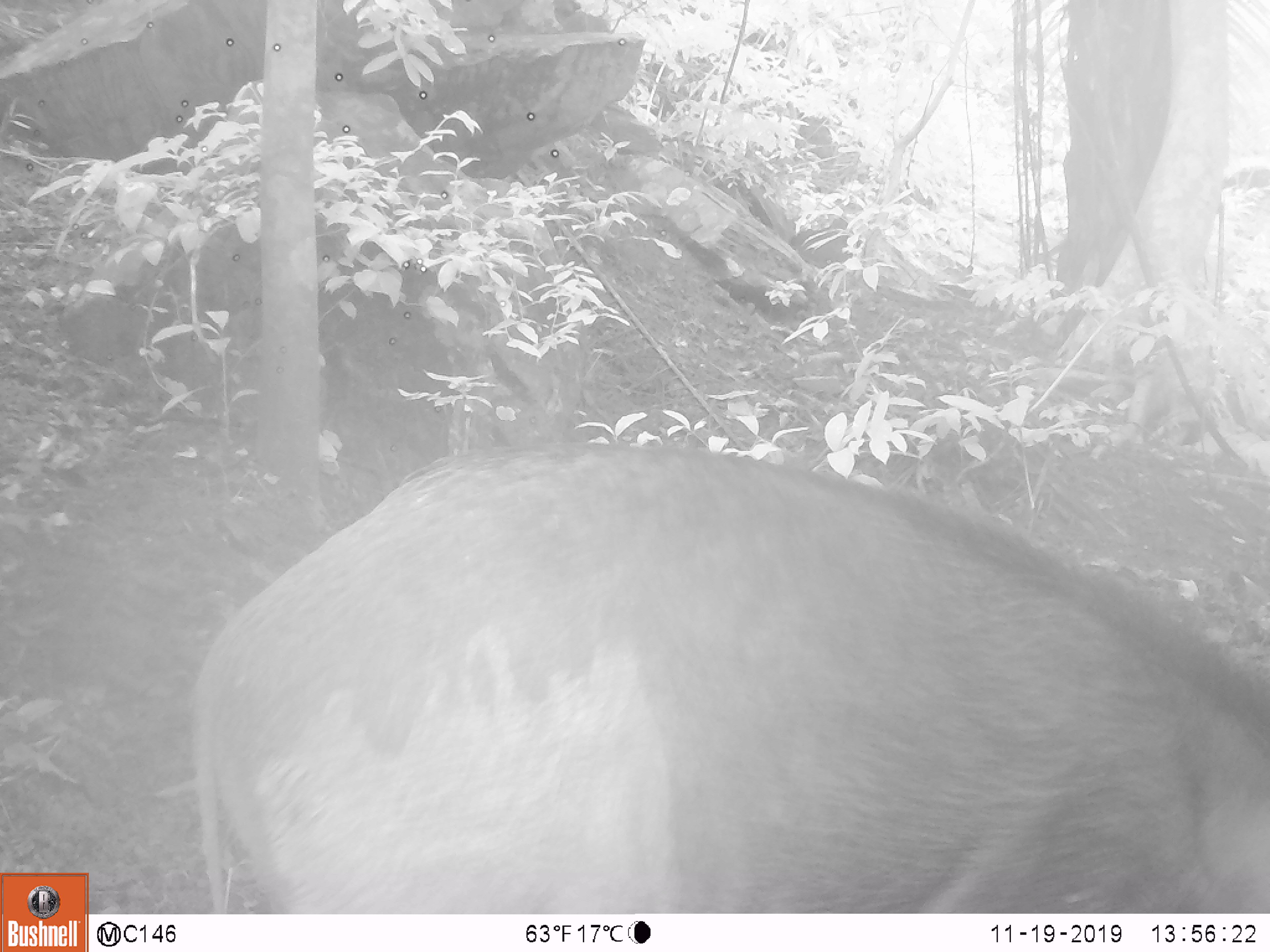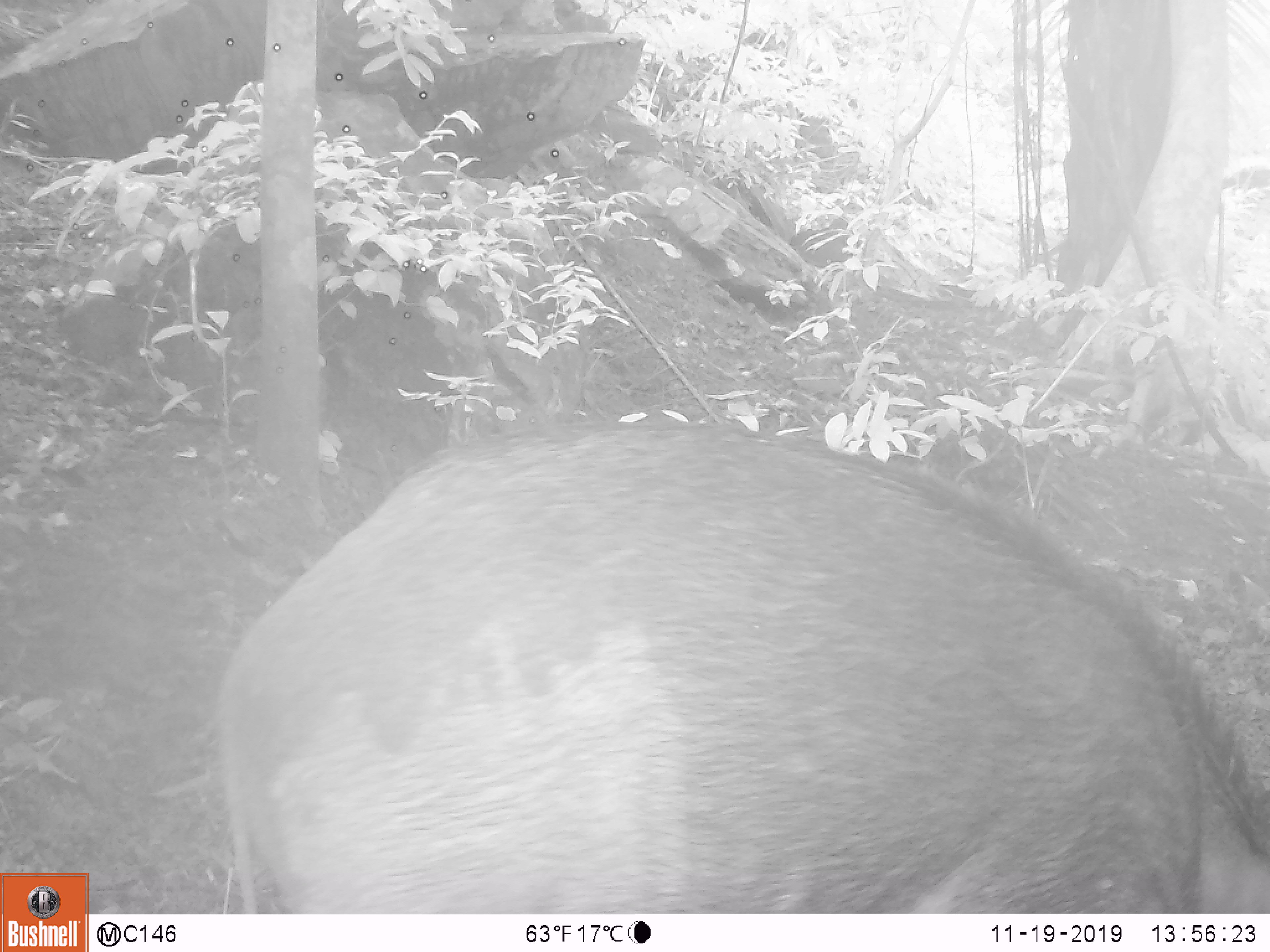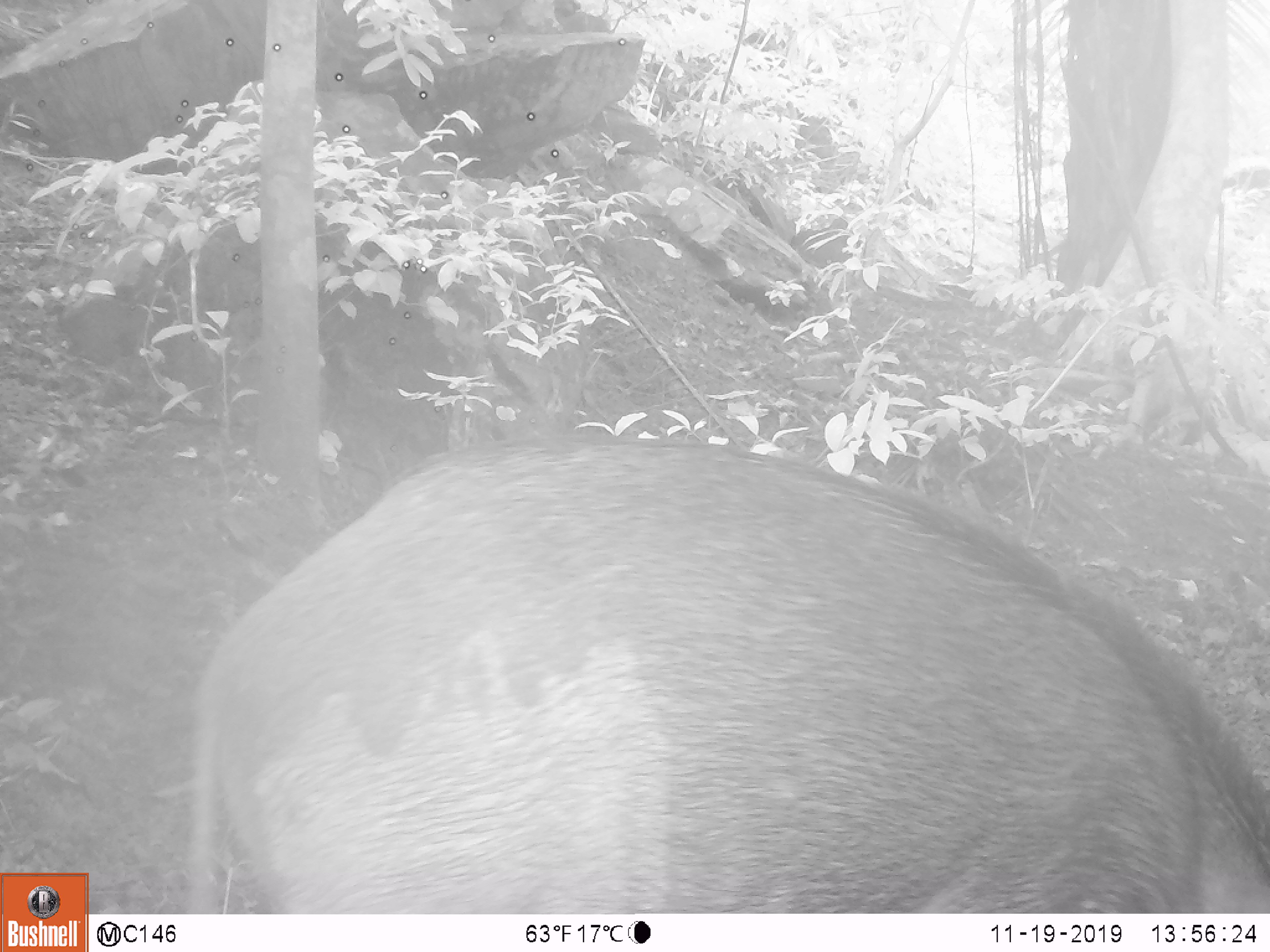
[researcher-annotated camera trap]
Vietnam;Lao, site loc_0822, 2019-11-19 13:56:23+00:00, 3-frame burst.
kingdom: Animalia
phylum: Chordata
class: Mammalia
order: Artiodactyla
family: Suidae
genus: Sus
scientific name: Sus scrofa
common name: eurasian wild pig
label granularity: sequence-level